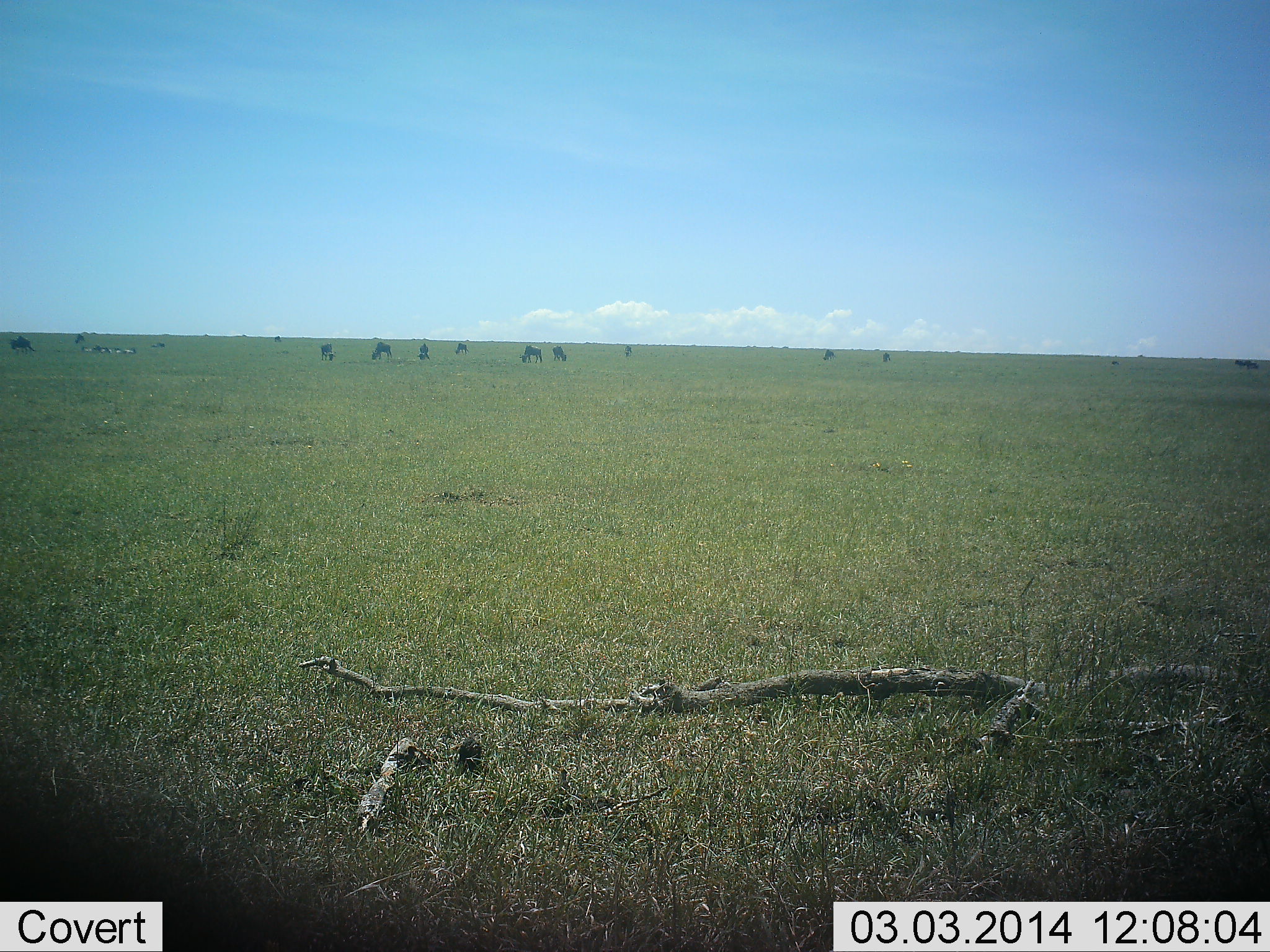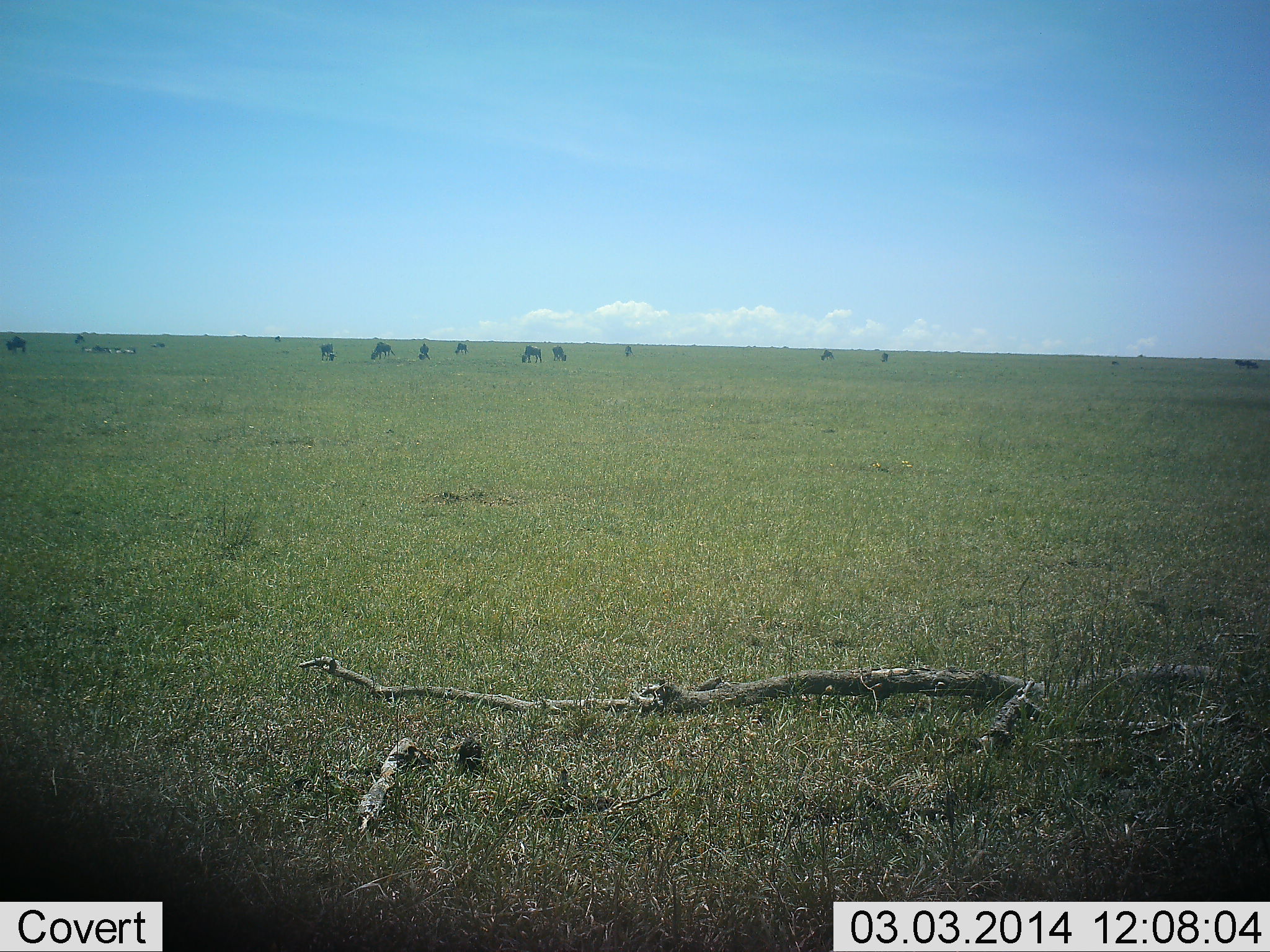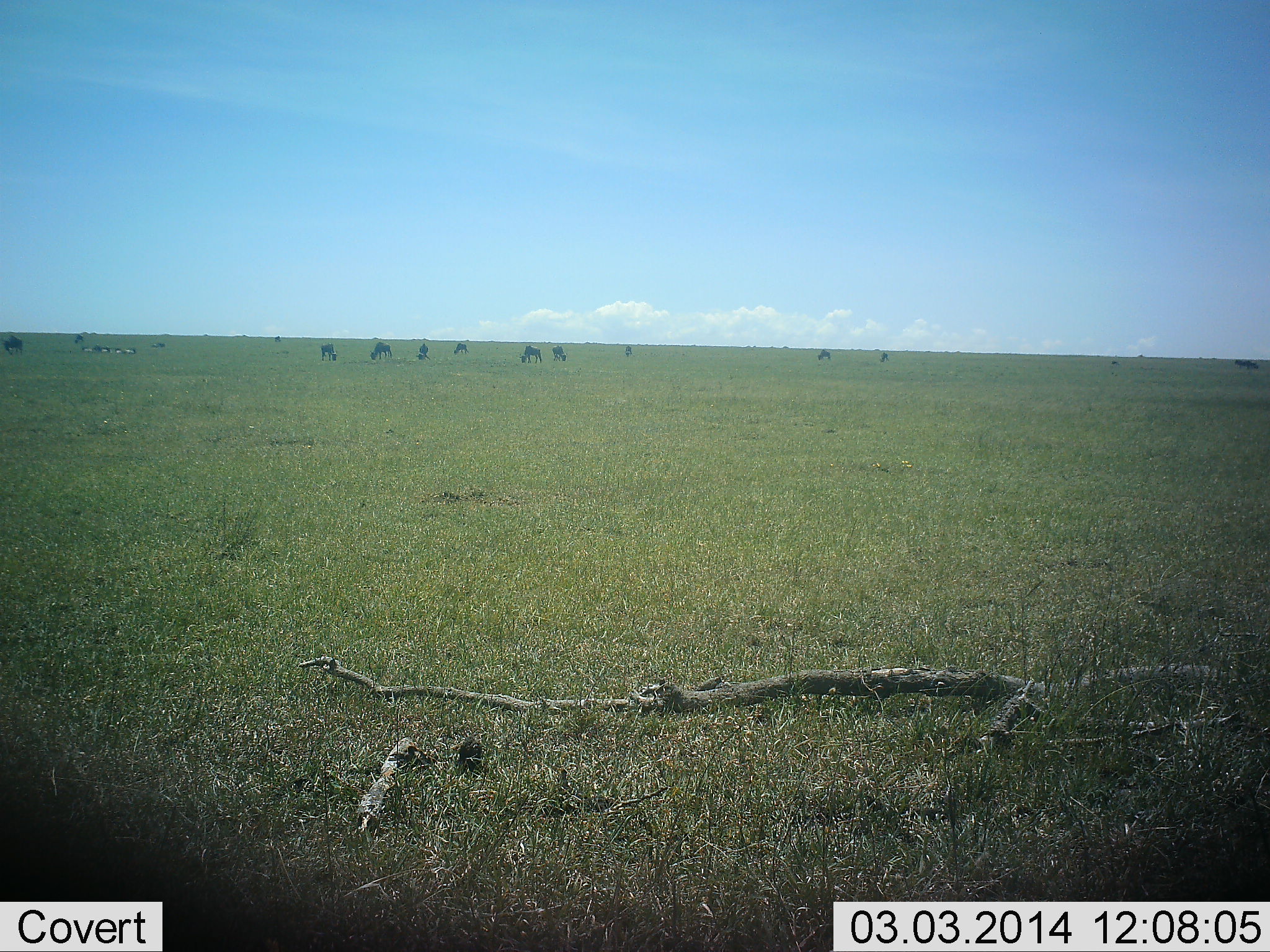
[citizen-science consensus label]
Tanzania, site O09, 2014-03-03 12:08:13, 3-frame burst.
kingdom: Animalia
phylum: Chordata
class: Mammalia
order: Artiodactyla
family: Bovidae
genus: Connochaetes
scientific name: Connochaetes taurinus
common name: blue wildebeest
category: wildebeest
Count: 11-50.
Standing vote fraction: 50%.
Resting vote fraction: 10%.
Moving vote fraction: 30%.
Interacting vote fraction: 0%.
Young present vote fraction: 10%.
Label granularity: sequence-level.